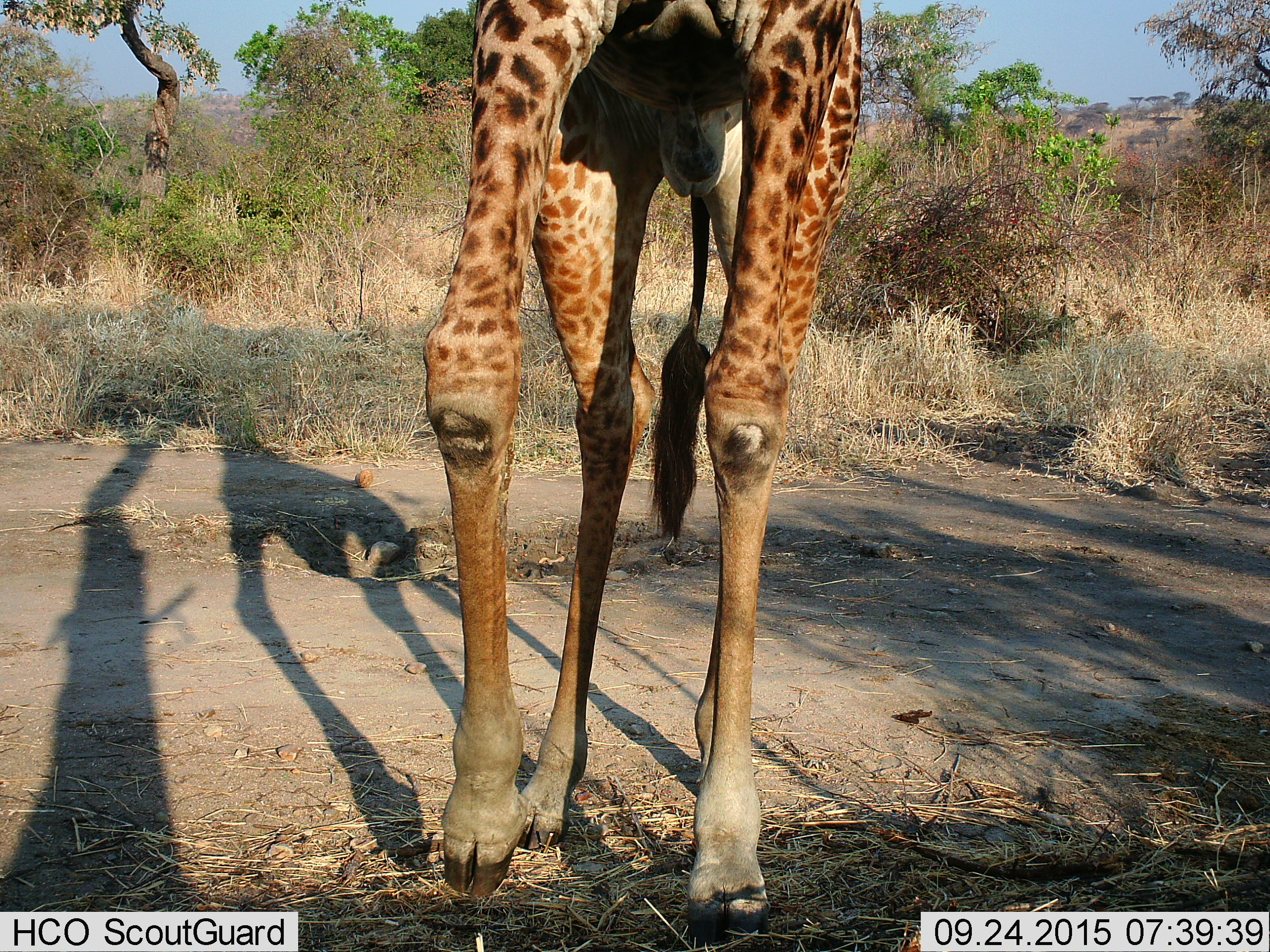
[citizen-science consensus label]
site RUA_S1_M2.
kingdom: Animalia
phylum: Chordata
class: Mammalia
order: Artiodactyla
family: Giraffidae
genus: Giraffa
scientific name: Giraffa camelopardalis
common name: giraffe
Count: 1.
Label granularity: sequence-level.